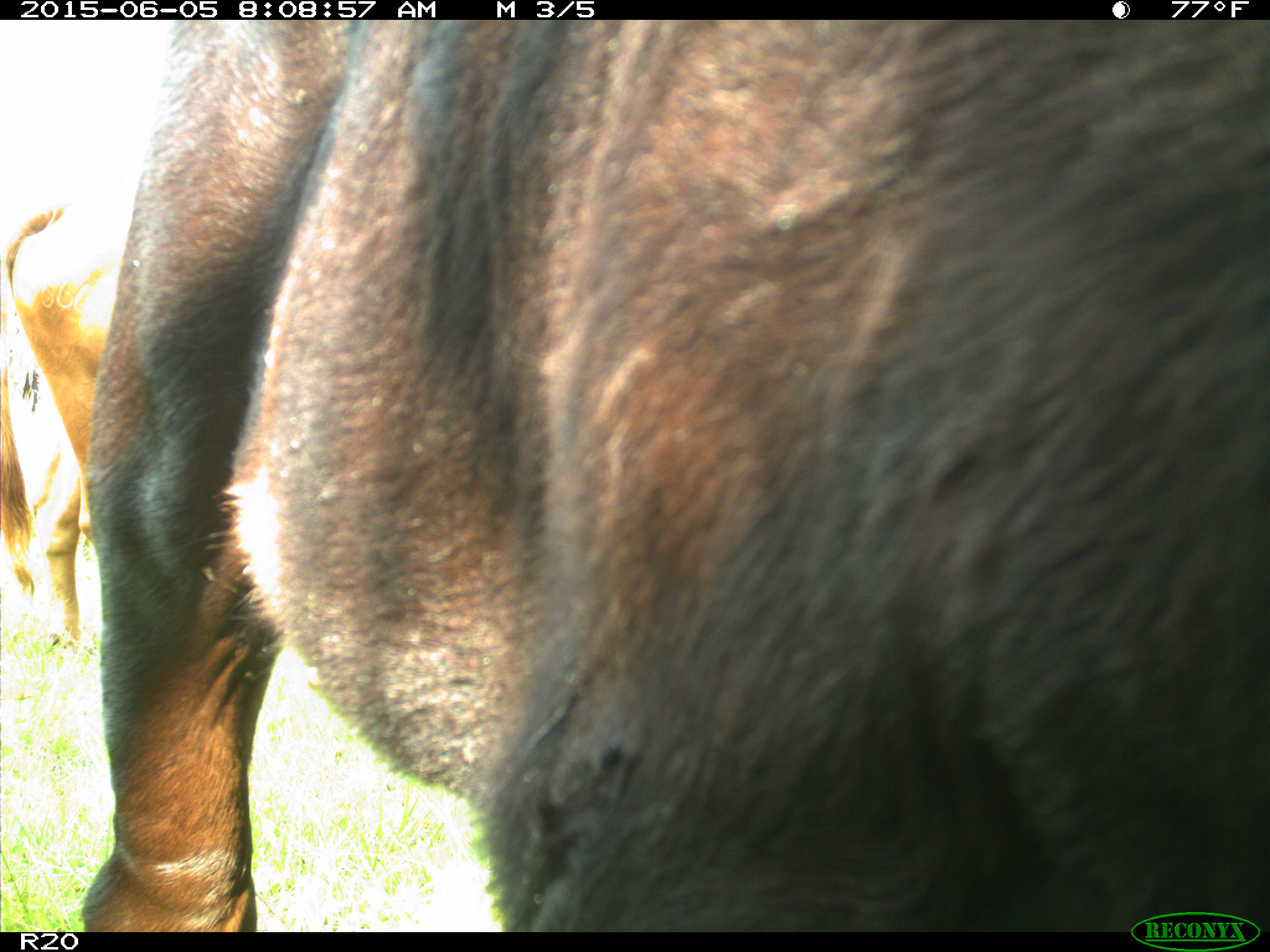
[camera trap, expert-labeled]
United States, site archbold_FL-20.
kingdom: Animalia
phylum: Chordata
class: Mammalia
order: Artiodactyla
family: Bovidae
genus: Bos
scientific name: Bos taurus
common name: domestic cow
Bos taurus (domestic cow).